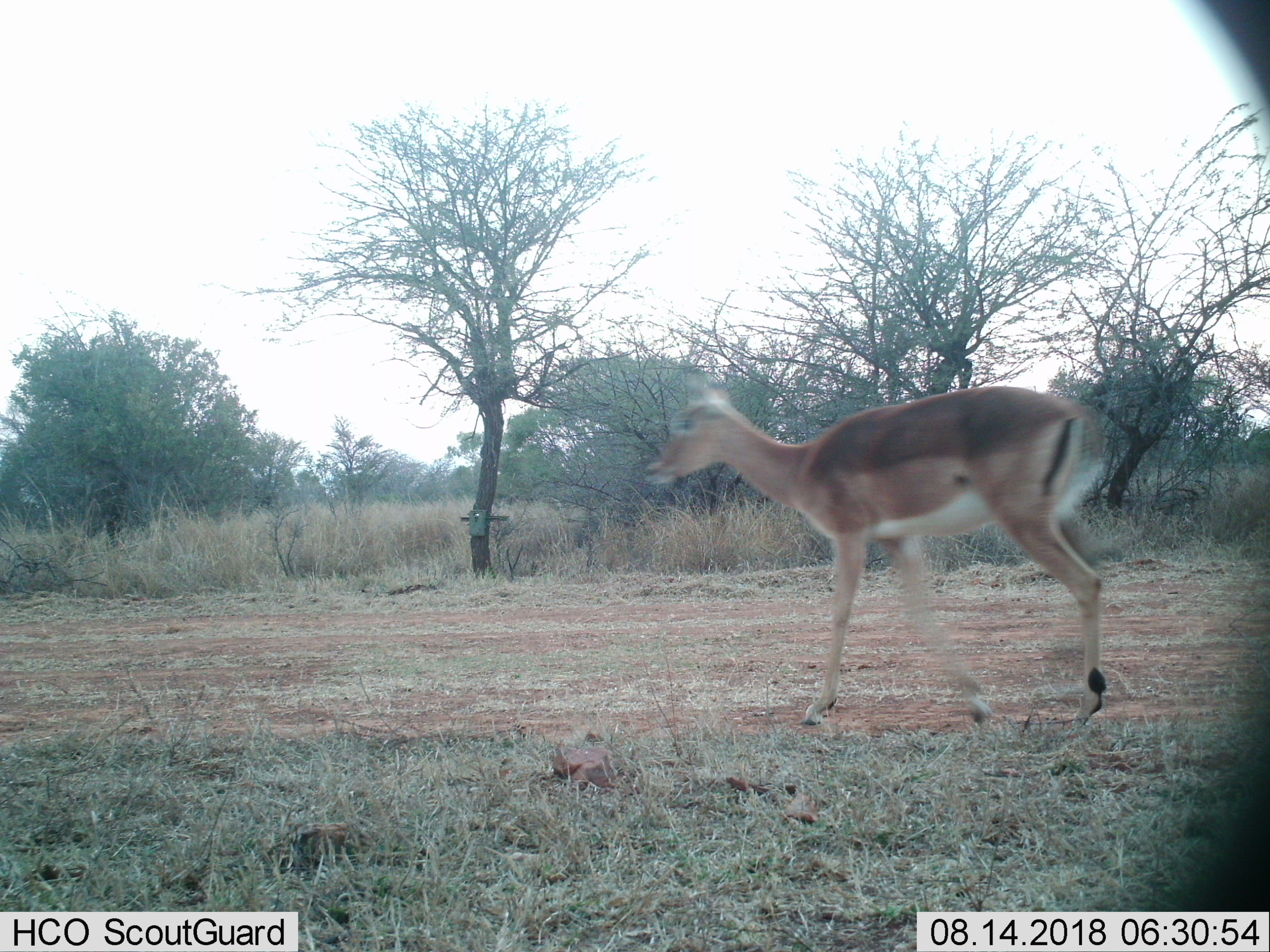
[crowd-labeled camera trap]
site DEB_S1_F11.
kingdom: Animalia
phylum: Chordata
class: Mammalia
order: Artiodactyla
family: Bovidae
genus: Aepyceros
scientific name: Aepyceros melampus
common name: impala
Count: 1.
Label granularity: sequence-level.